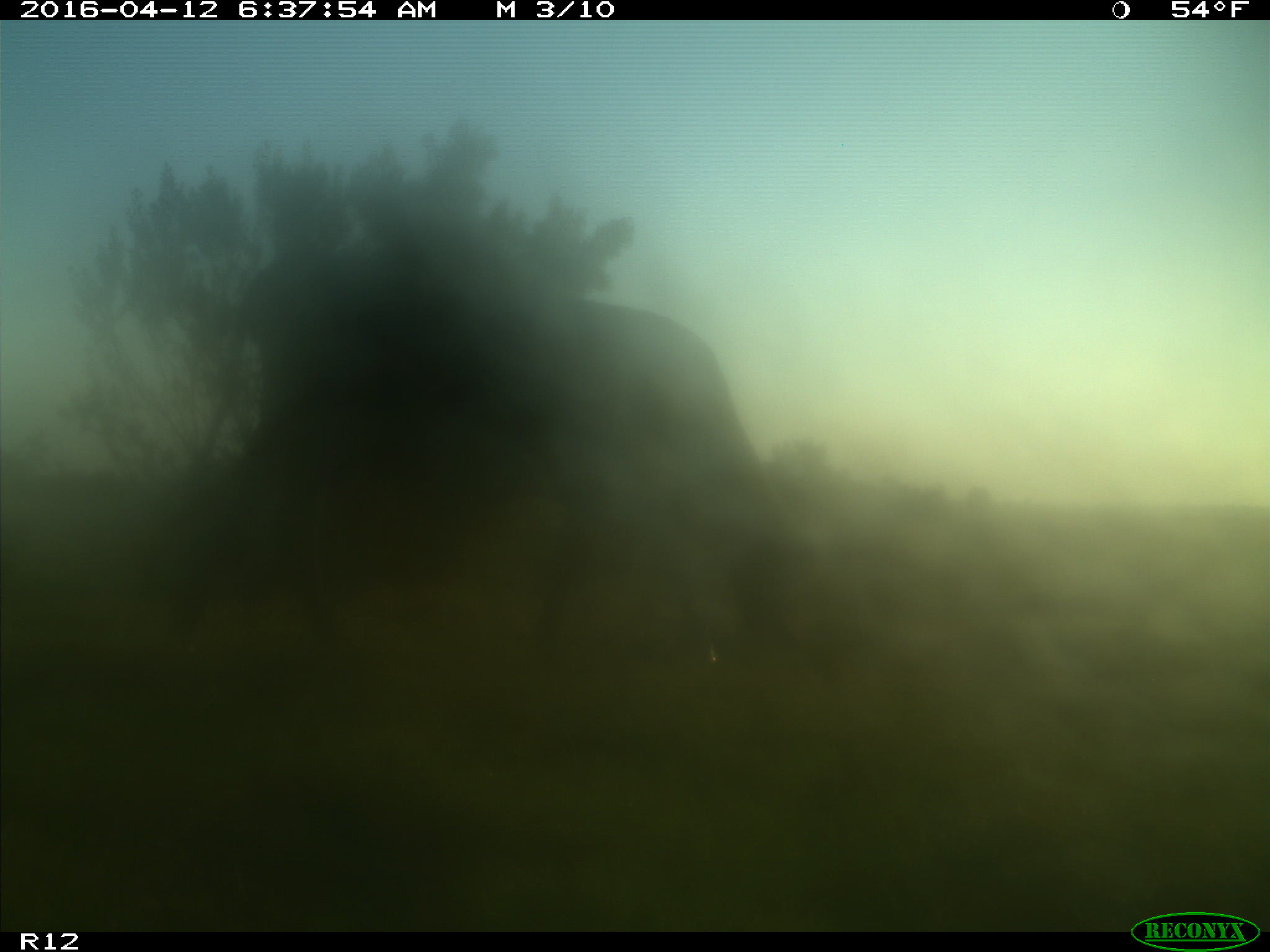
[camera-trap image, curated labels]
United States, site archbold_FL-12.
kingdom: Animalia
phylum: Chordata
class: Mammalia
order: Artiodactyla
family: Bovidae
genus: Bos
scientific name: Bos taurus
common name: domestic cow